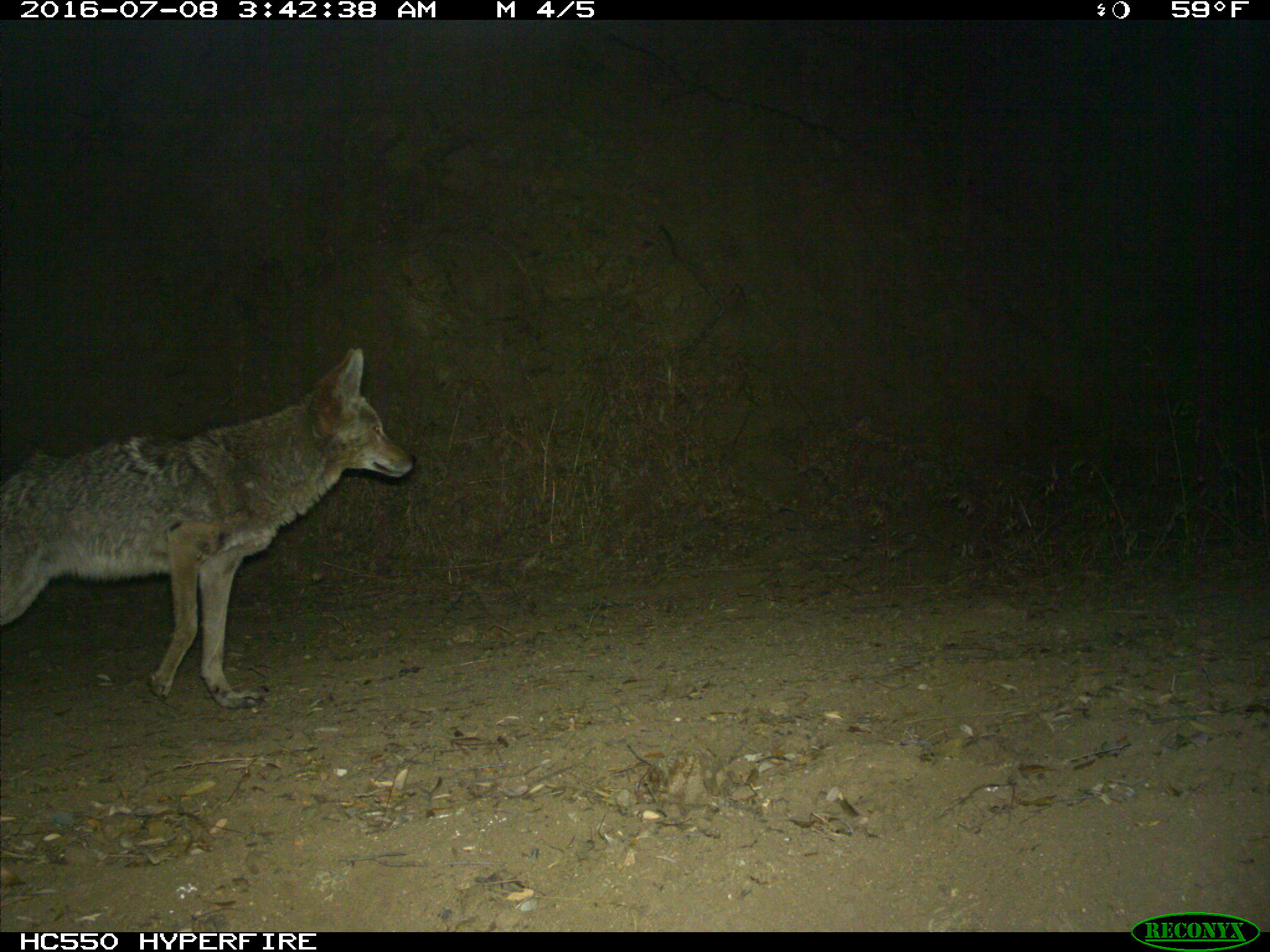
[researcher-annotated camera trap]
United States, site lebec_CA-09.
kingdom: Animalia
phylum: Chordata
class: Mammalia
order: Carnivora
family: Canidae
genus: Canis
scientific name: Canis latrans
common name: coyote